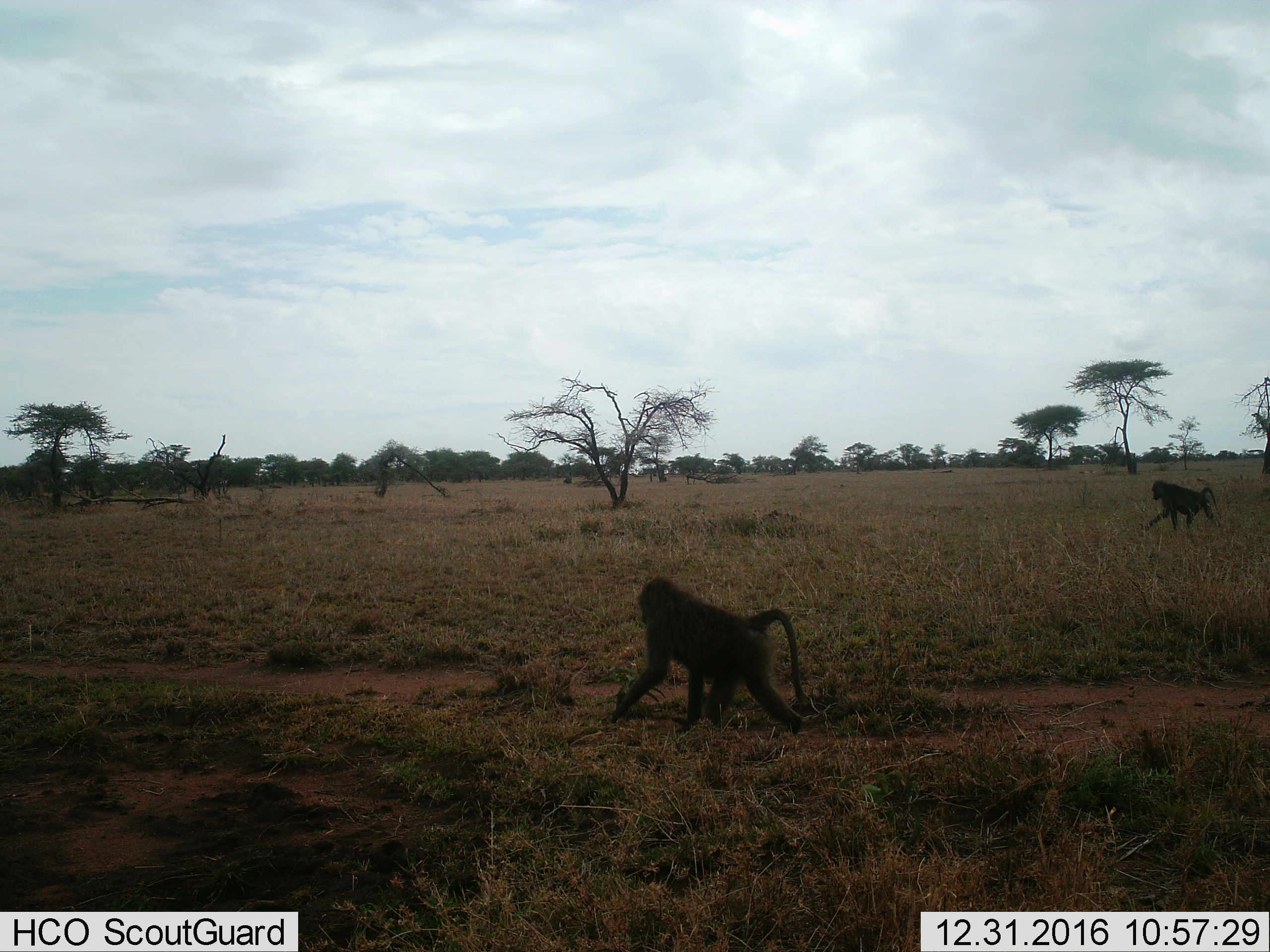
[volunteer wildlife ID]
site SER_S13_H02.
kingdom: Animalia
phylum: Chordata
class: Mammalia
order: Primates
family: Cercopithecidae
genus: Papio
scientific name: Papio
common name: baboon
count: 2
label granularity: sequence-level